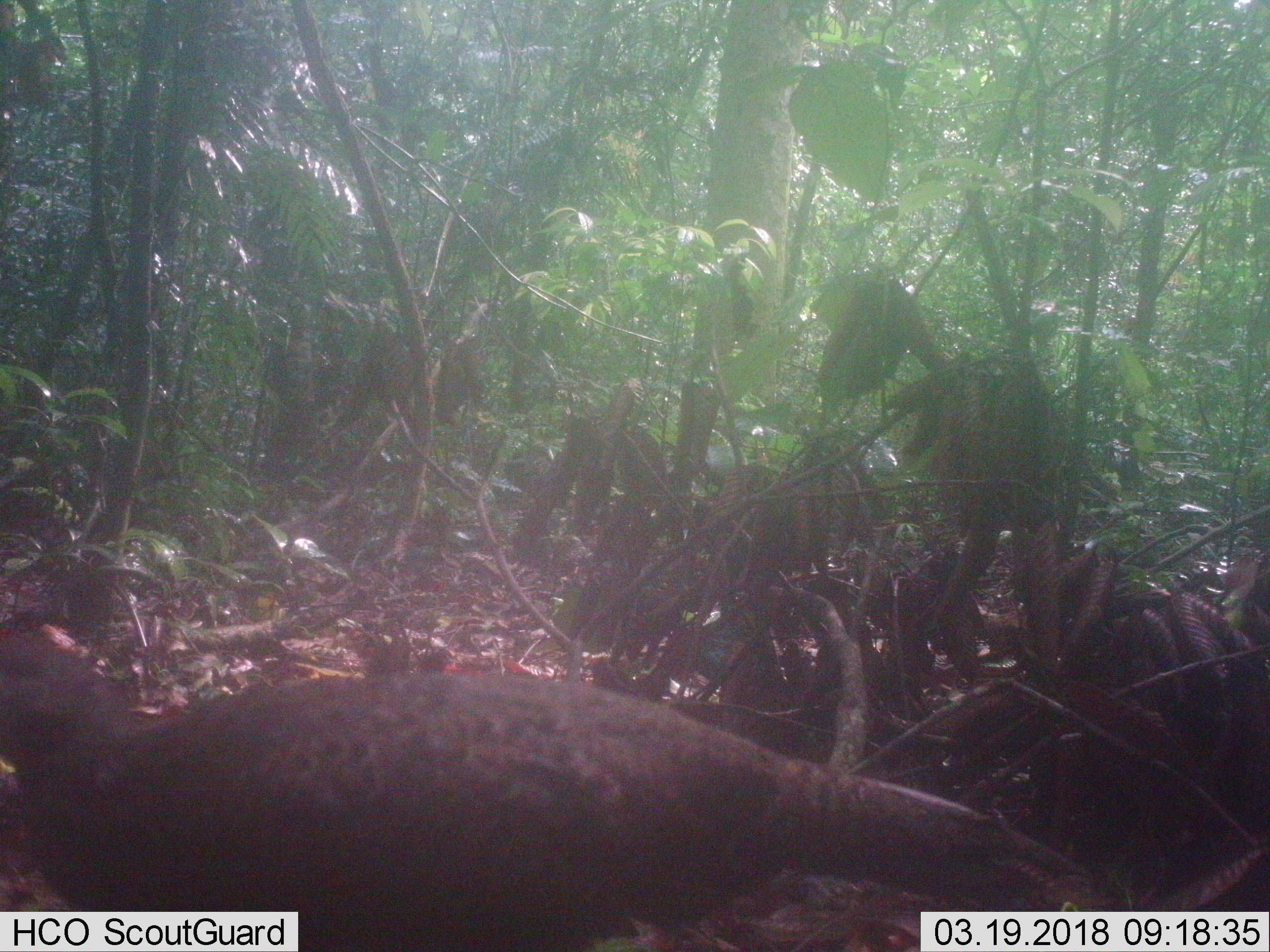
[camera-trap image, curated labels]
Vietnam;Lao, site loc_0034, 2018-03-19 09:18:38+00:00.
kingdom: Animalia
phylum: Chordata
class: Aves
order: Galliformes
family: Phasianidae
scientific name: Phasianidae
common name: partridge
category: unidentified partridge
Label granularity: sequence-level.